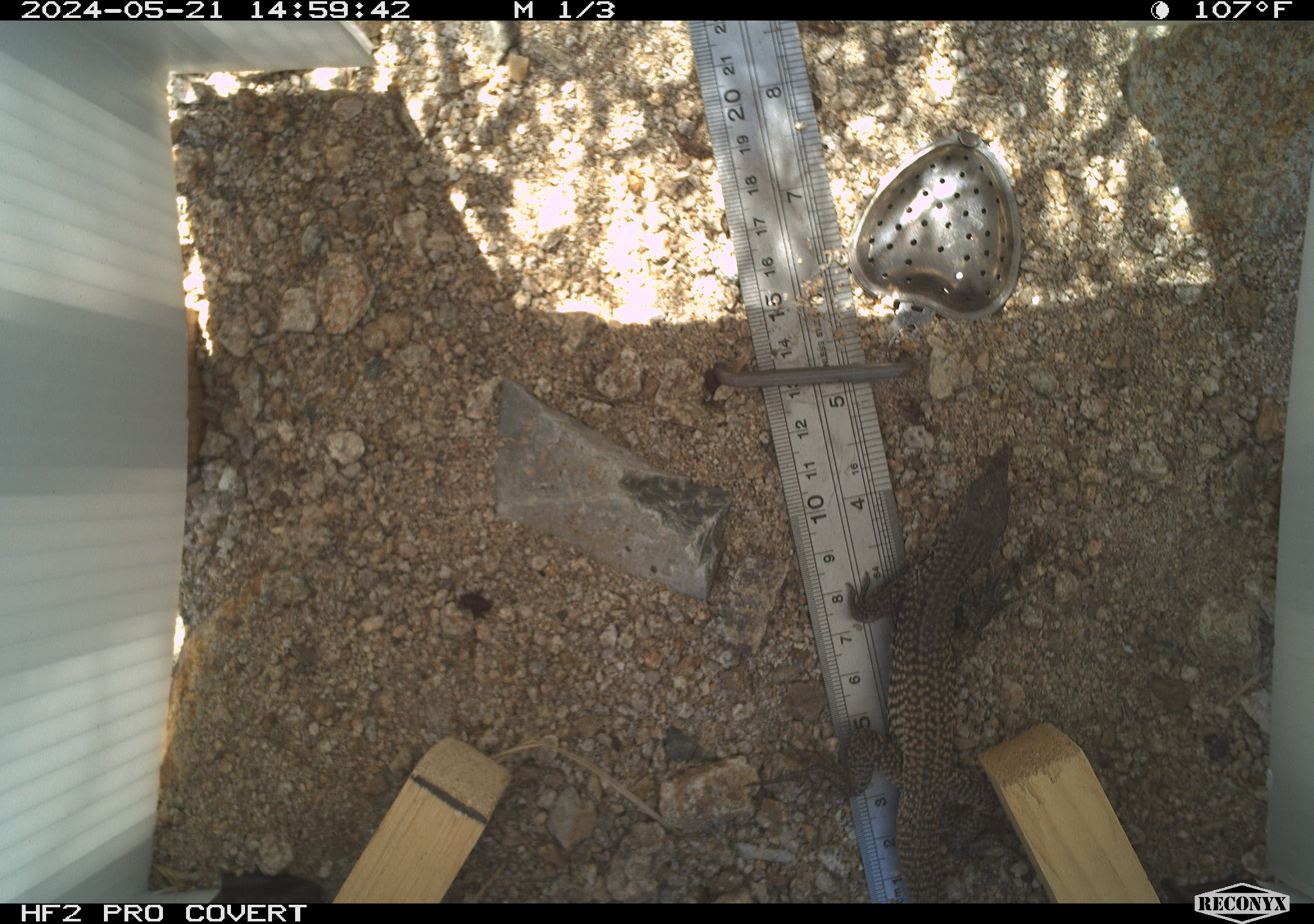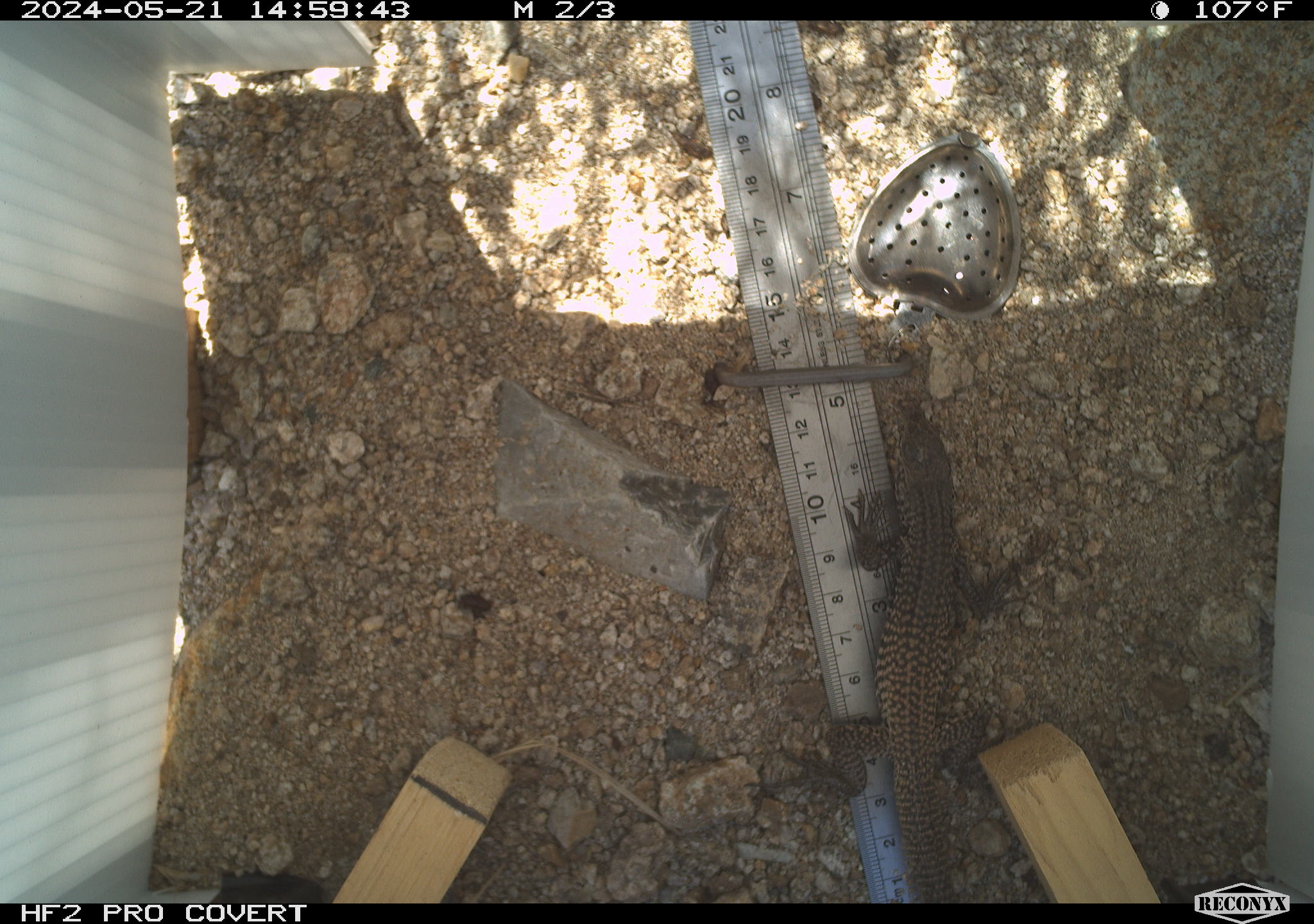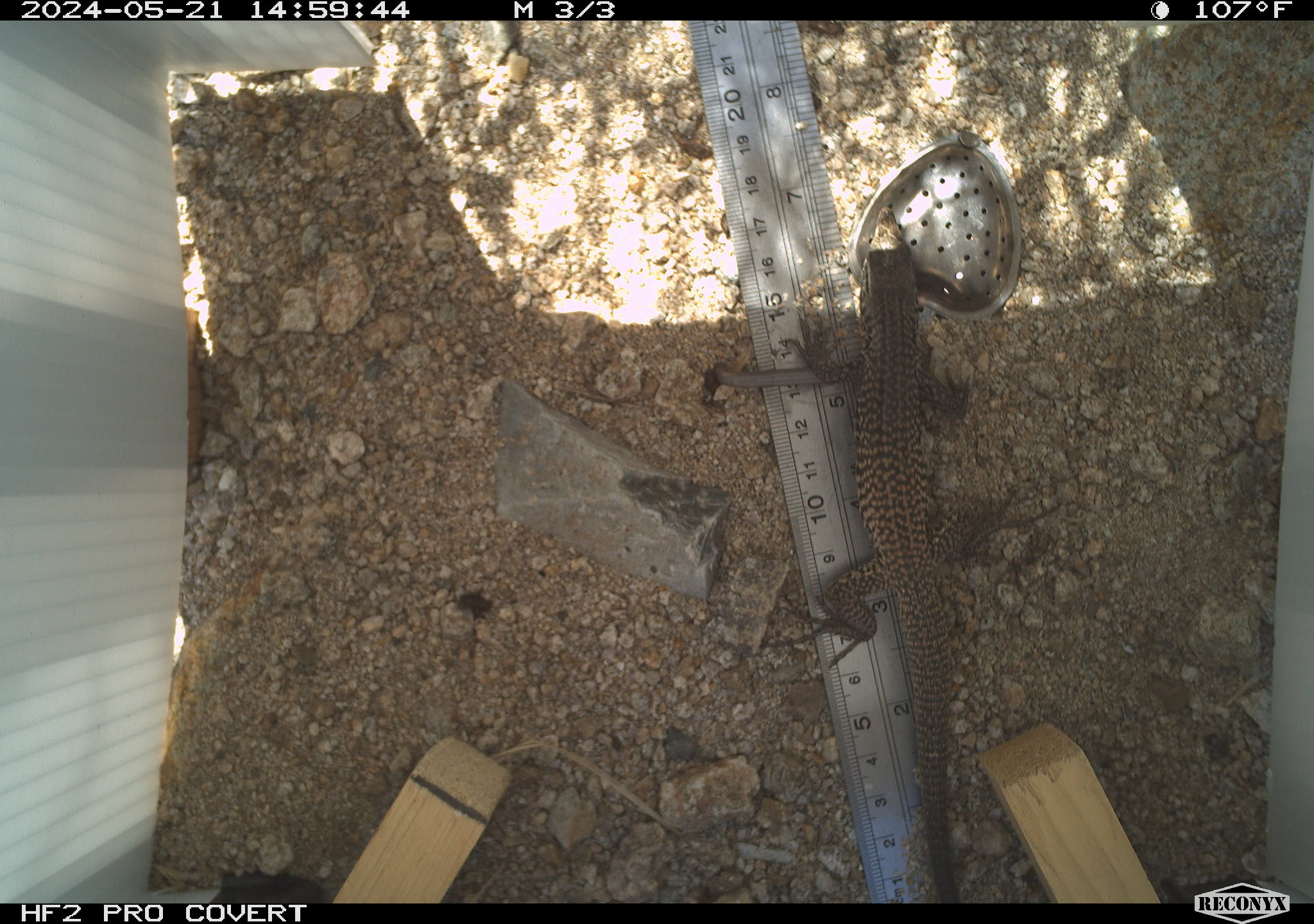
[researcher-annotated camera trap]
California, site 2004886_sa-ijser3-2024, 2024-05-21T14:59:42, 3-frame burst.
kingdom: Animalia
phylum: Chordata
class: Mammalia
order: Rodentia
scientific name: Rodentia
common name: mouse species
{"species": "mouse species (Rodentia)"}